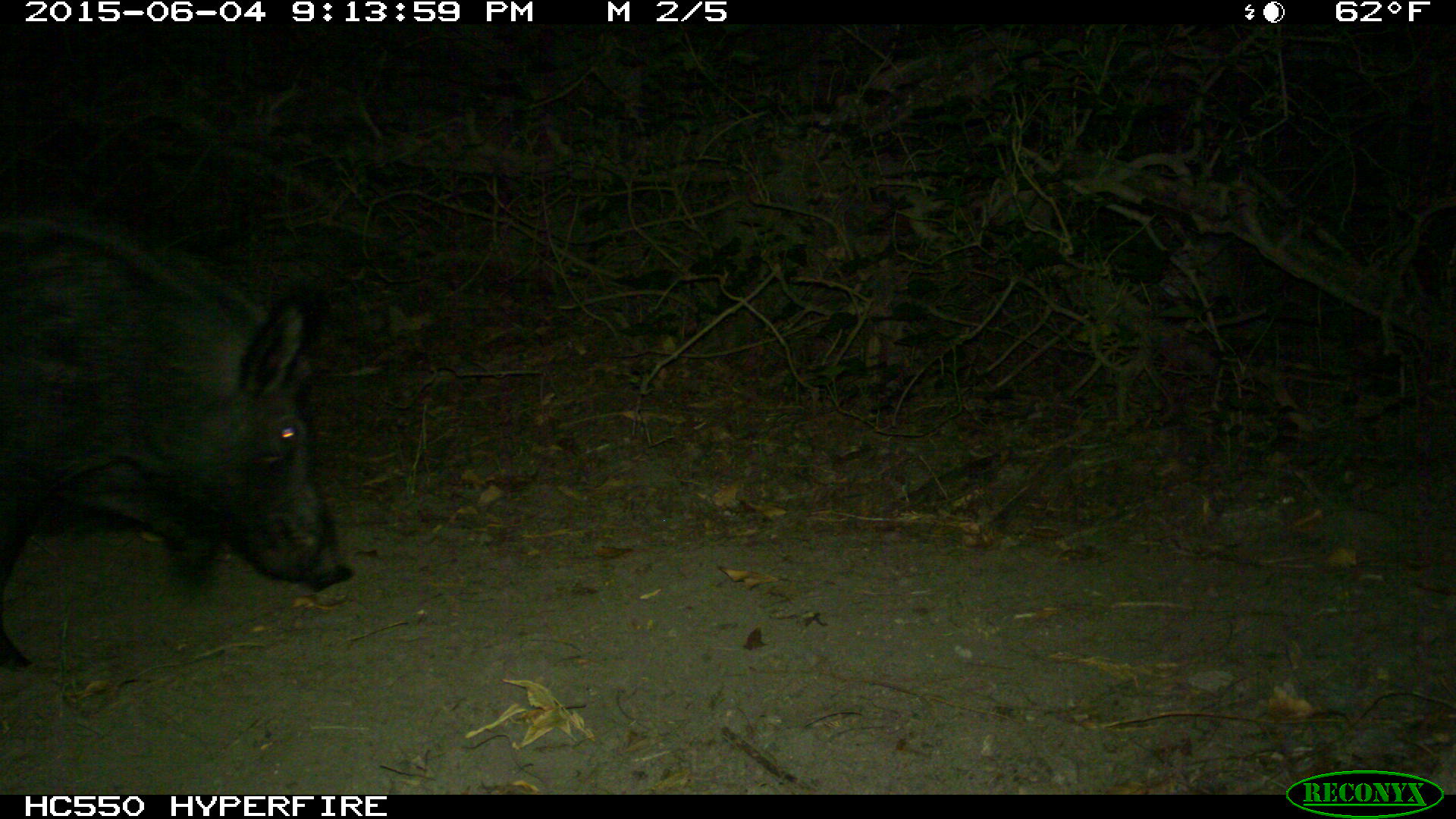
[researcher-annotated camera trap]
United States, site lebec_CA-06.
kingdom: Animalia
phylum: Chordata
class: Mammalia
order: Artiodactyla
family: Suidae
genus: Sus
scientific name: Sus scrofa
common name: wild boar